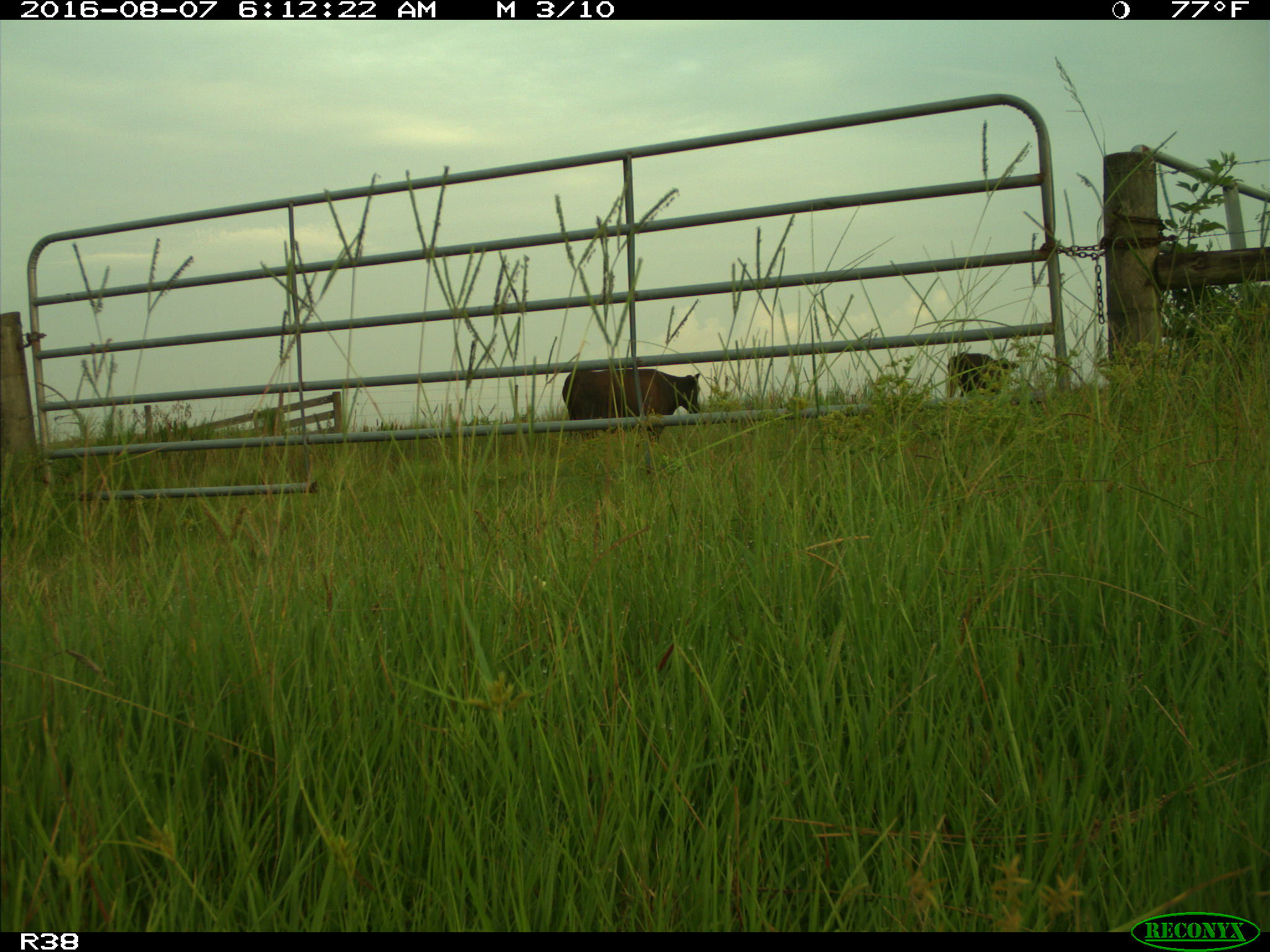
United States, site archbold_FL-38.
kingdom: Animalia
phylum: Chordata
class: Mammalia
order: Artiodactyla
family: Bovidae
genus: Bos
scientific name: Bos taurus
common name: domestic cow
Bos taurus (domestic cow).